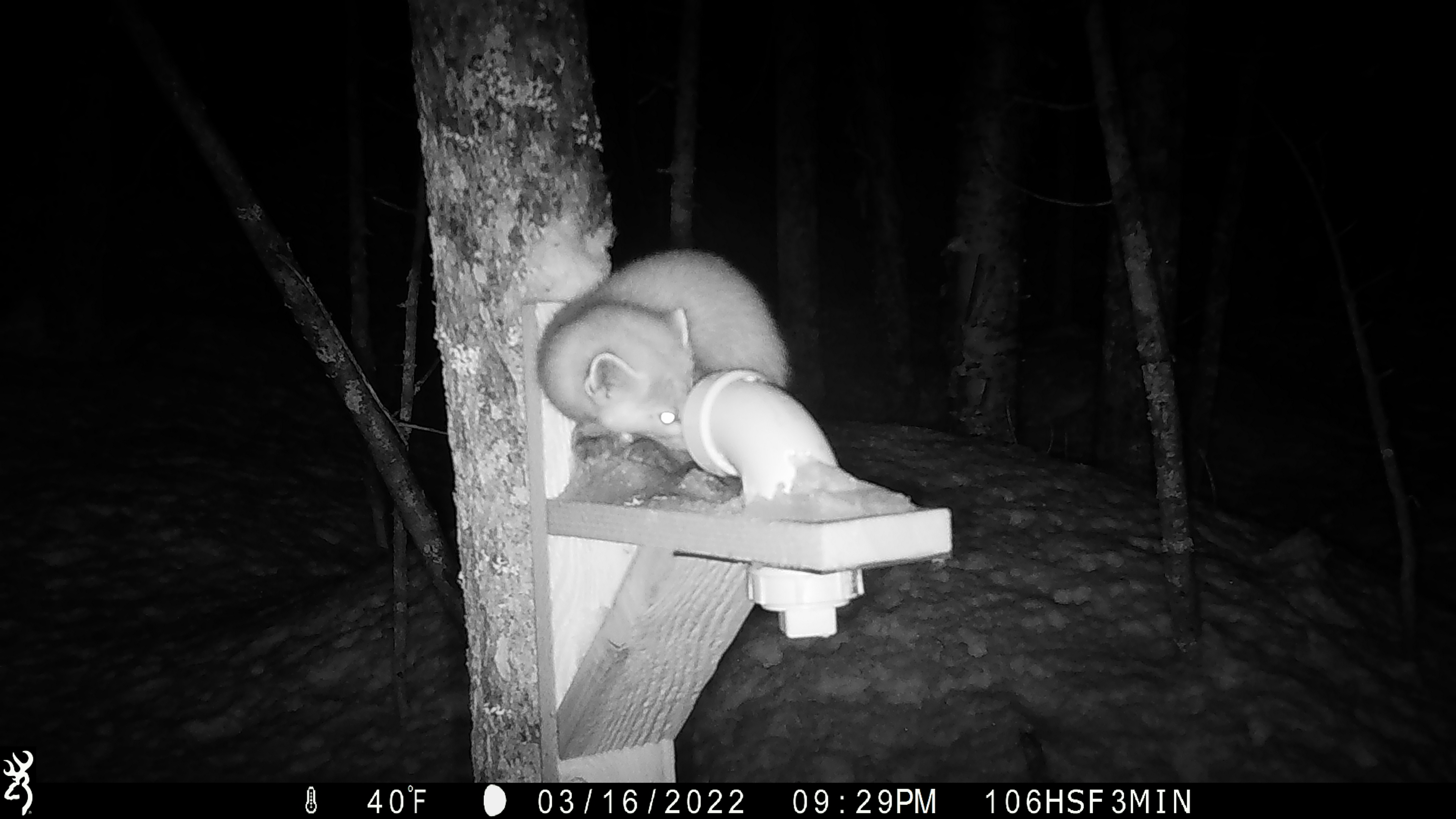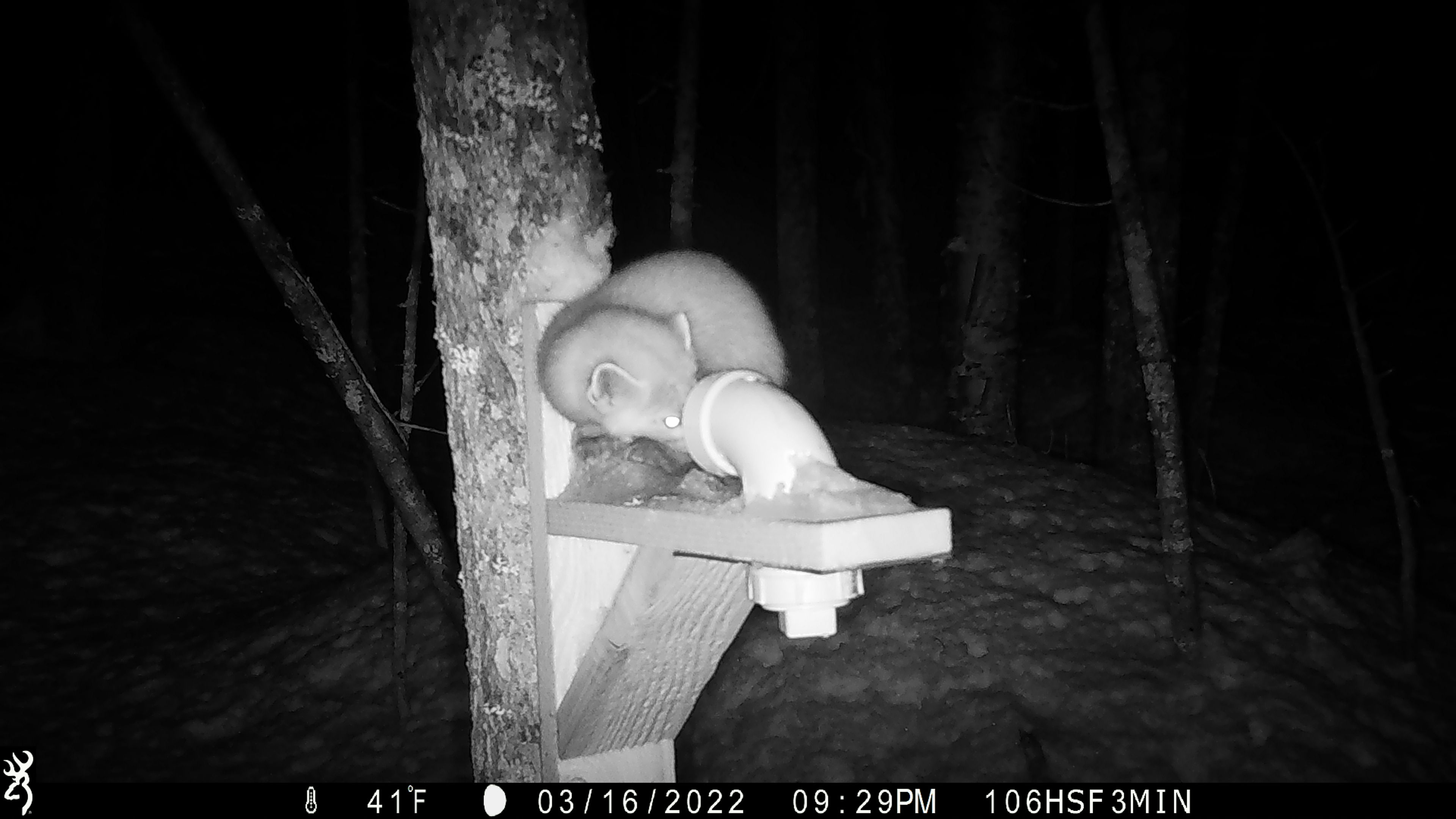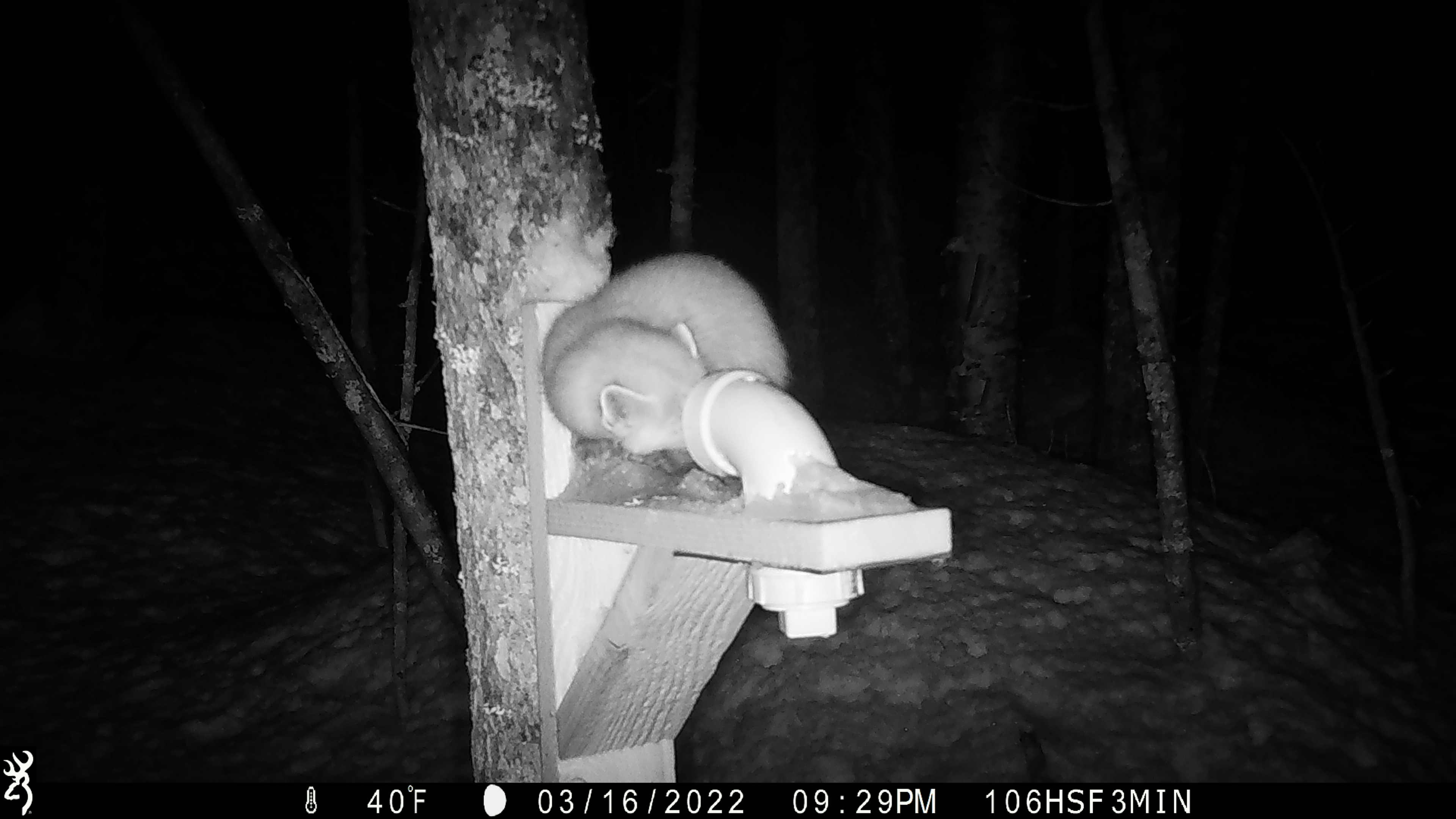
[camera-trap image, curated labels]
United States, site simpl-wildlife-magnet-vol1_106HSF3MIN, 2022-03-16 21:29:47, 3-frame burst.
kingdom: Animalia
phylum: Chordata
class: Mammalia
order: Carnivora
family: Mustelidae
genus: Martes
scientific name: Martes americana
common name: american marten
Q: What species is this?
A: American marten (Martes americana).